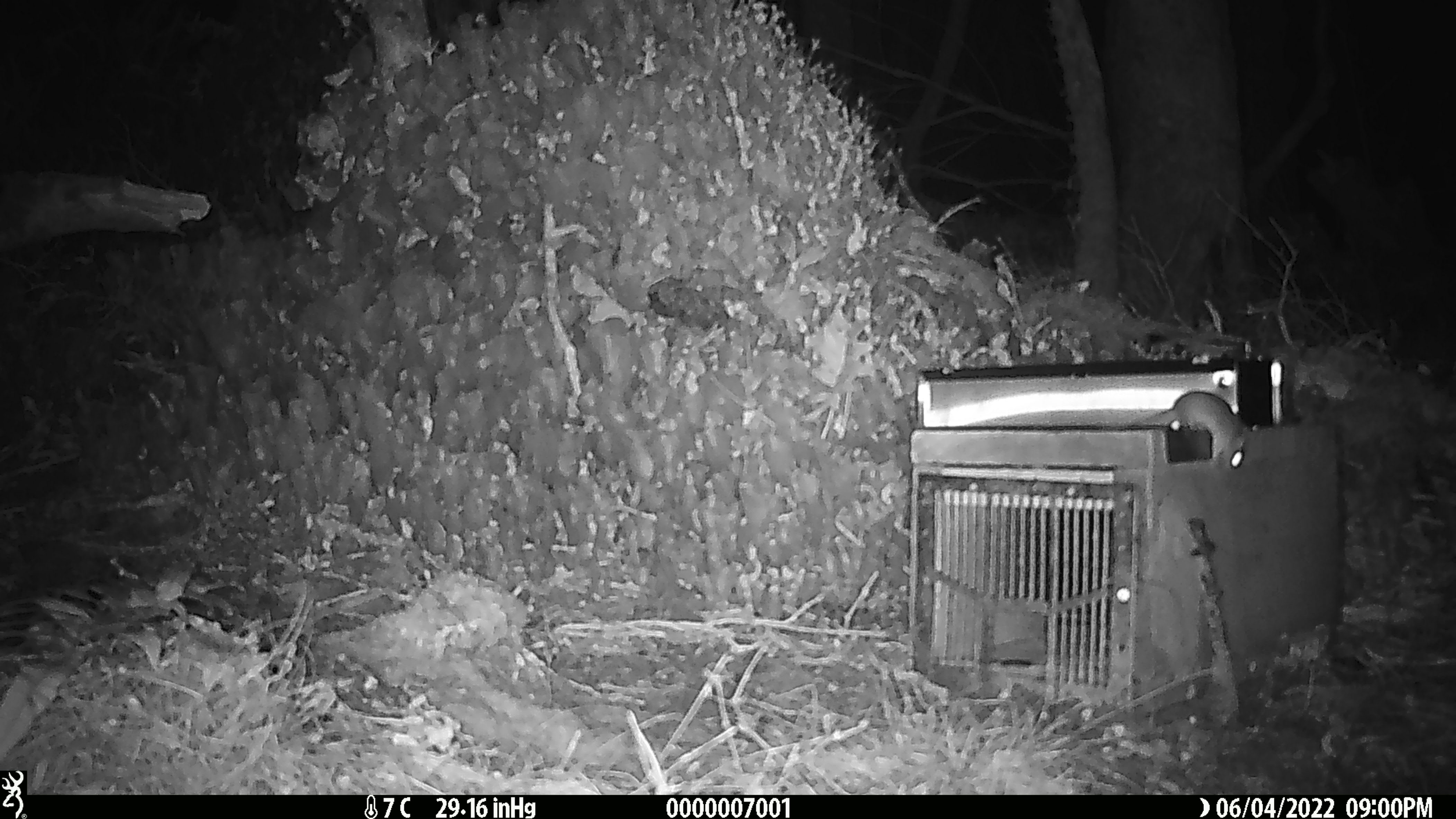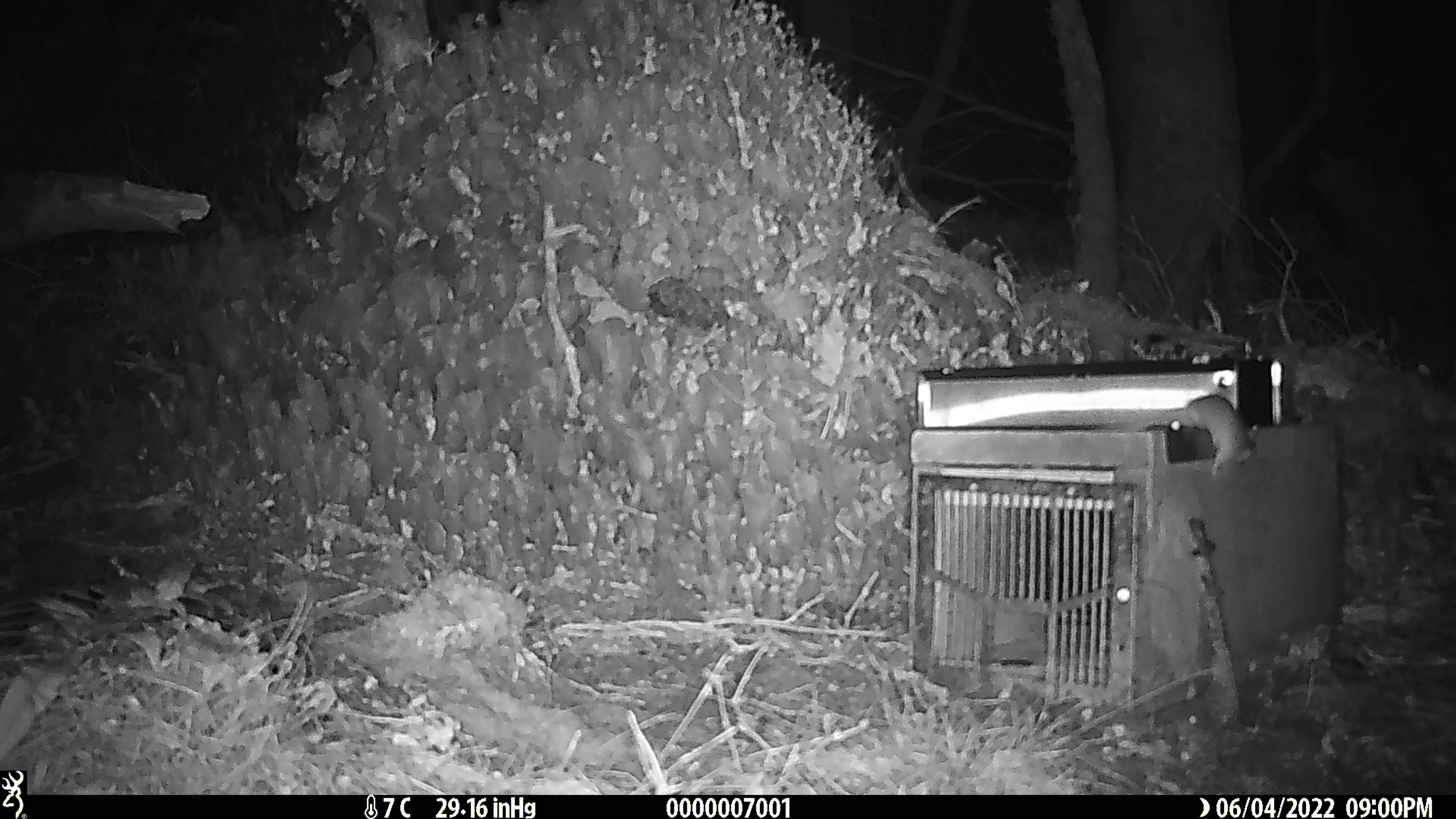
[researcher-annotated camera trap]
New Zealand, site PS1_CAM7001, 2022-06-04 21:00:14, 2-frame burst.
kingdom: Animalia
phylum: Chordata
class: Mammalia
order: Rodentia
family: Muridae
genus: Mus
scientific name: Mus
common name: mouse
Mouse (Mus).